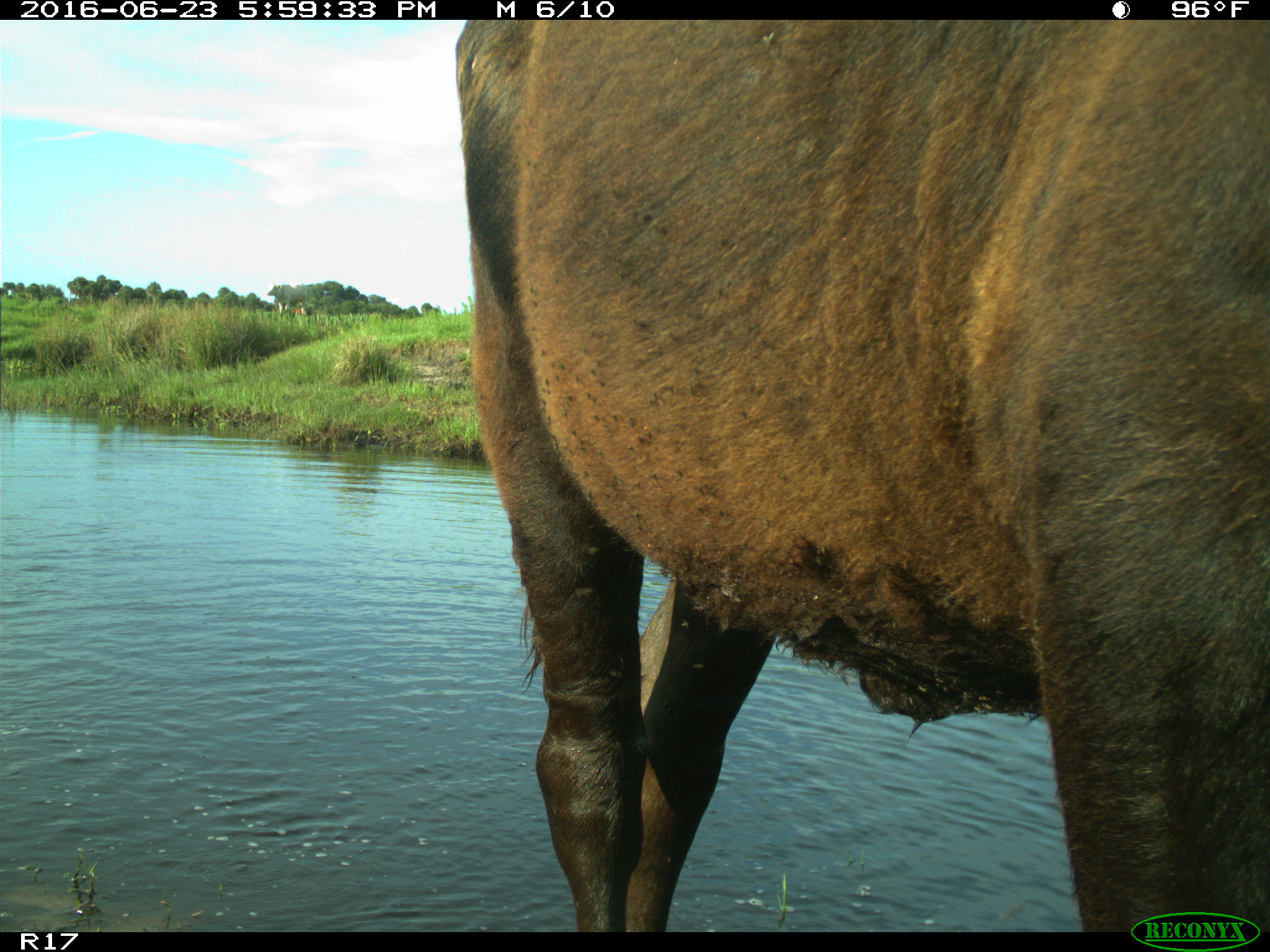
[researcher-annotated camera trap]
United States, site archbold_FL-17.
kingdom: Animalia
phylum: Chordata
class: Mammalia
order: Artiodactyla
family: Bovidae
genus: Bos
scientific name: Bos taurus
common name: domestic cow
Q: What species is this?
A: Bos taurus (domestic cow).